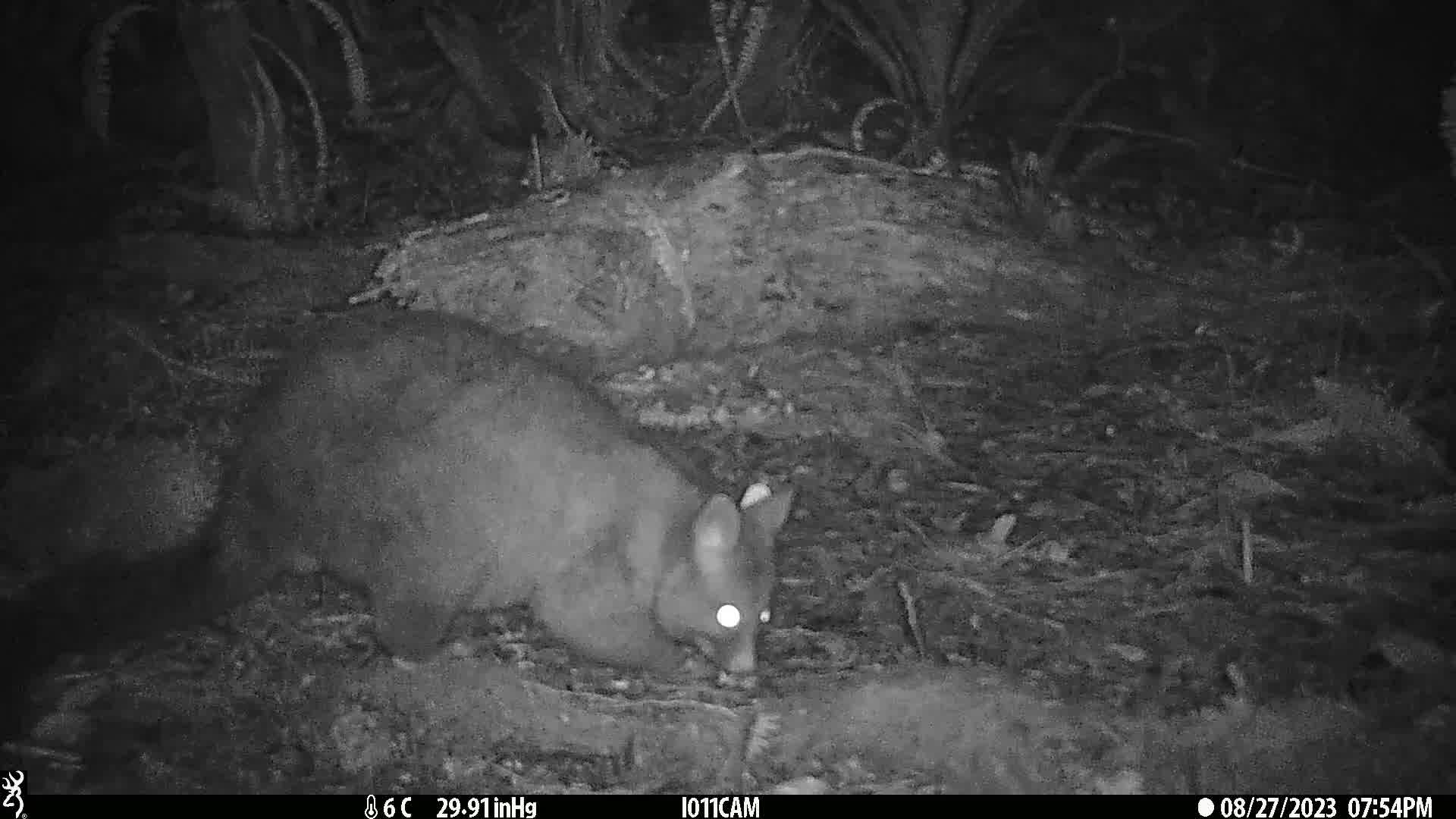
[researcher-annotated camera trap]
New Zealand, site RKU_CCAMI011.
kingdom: Animalia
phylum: Chordata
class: Mammalia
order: Diprotodontia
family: Phalangeridae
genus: Trichosurus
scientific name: Trichosurus vulpecula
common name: common brushtail possum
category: possum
Possum (common brushtail possum) (Trichosurus vulpecula).